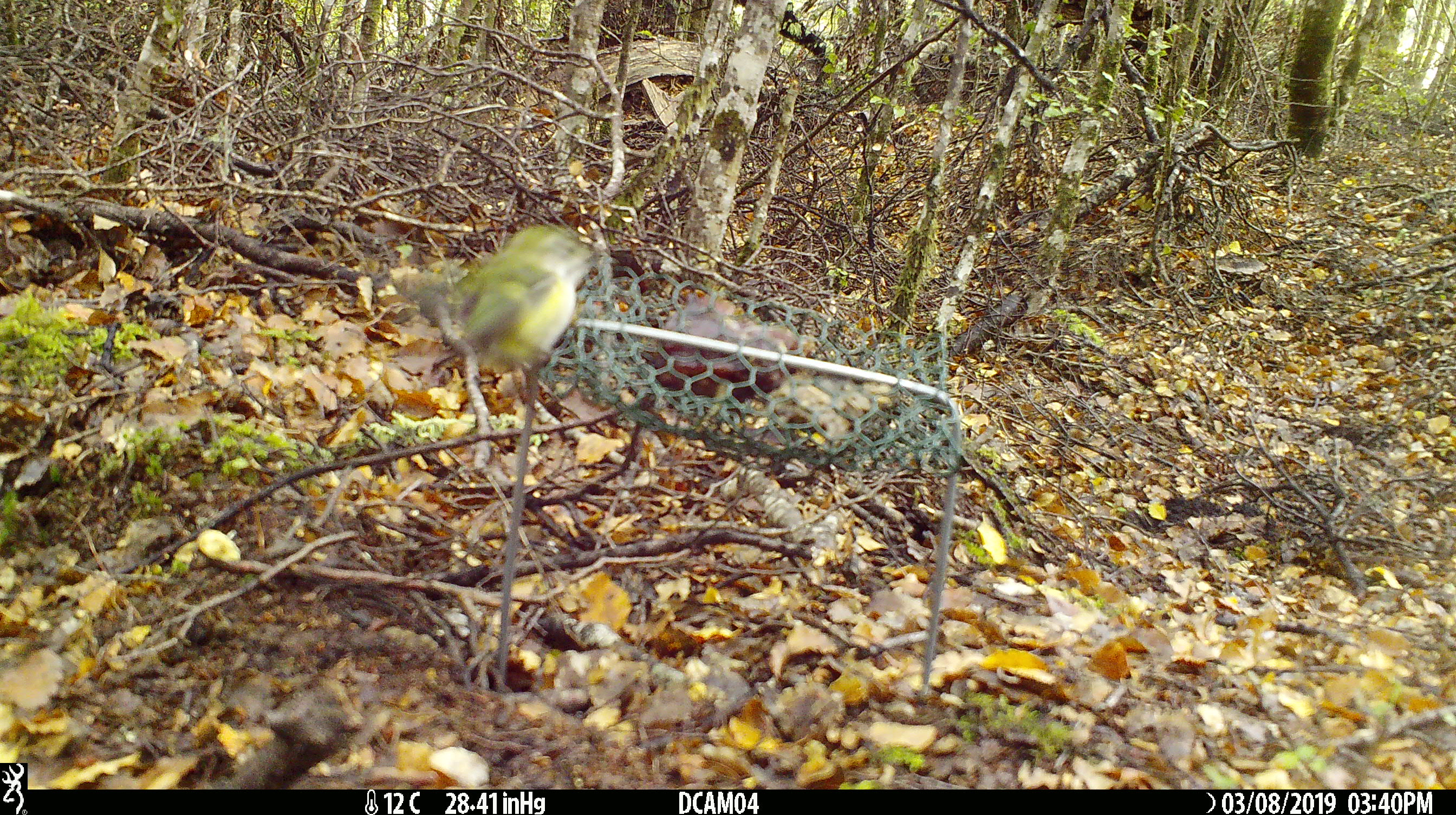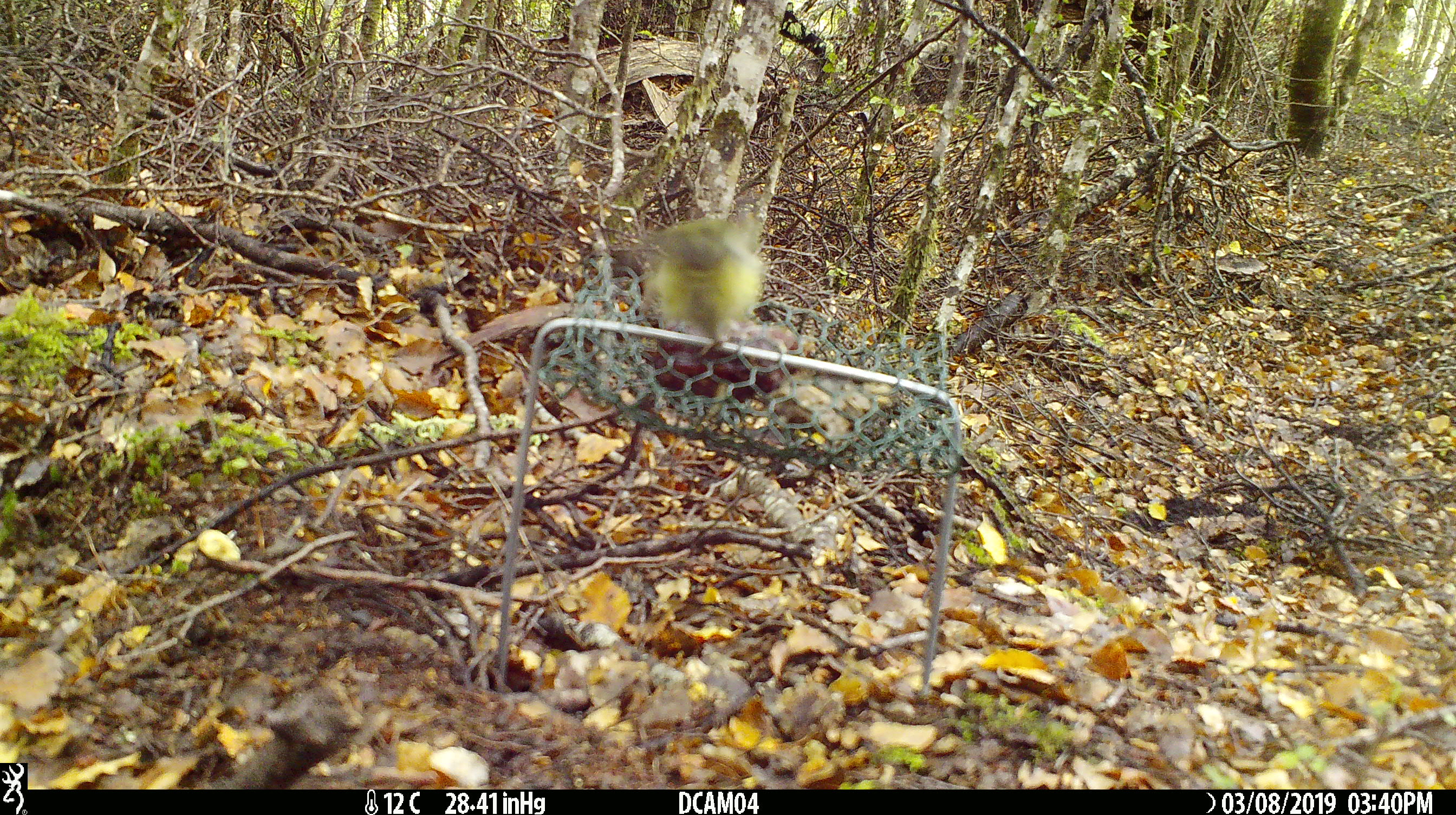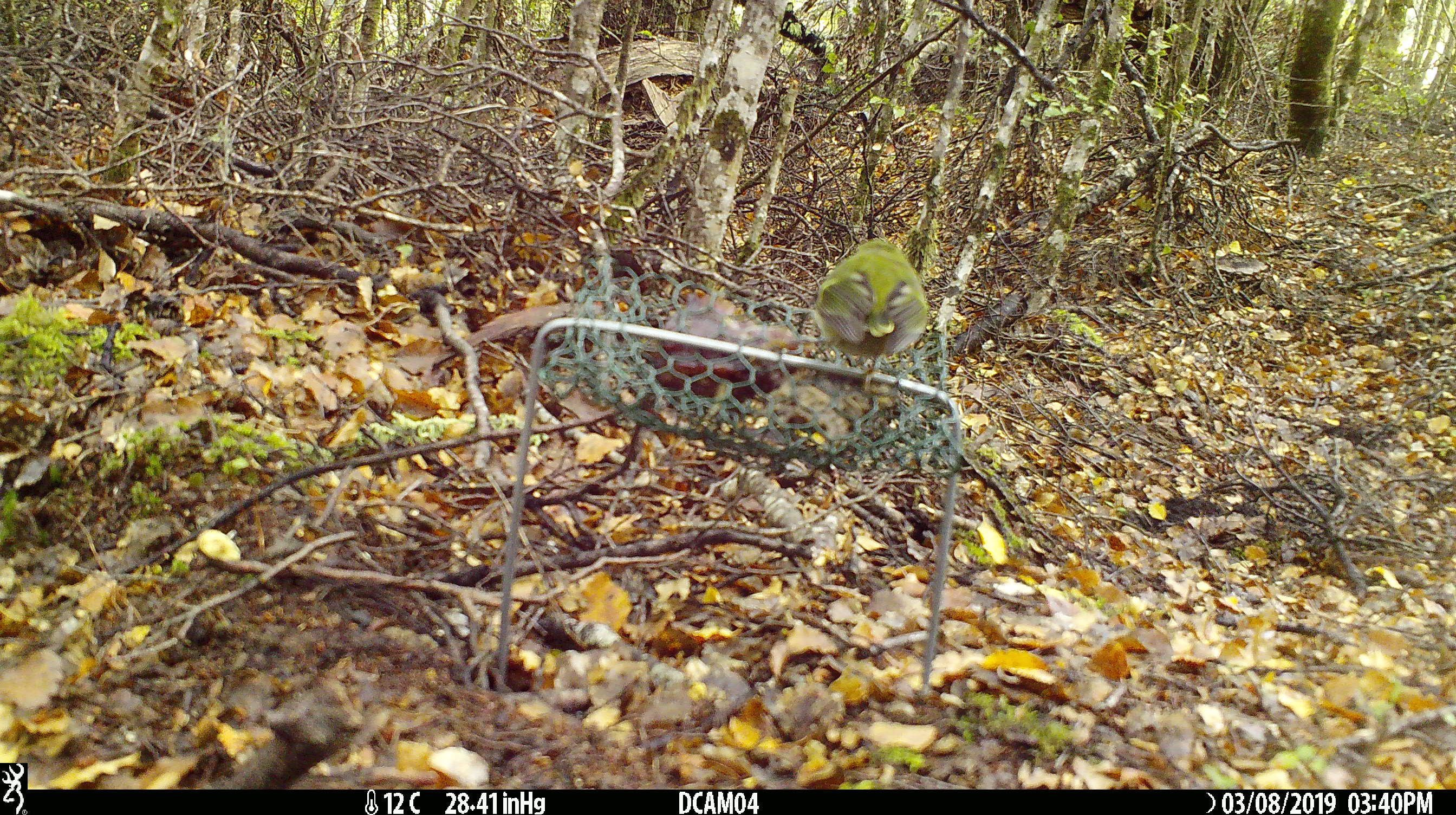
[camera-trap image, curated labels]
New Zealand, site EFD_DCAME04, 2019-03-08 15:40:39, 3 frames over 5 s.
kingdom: Animalia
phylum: Chordata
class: Aves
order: Passeriformes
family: Acanthisittidae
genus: Acanthisitta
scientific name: Acanthisitta chloris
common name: rifleman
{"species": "rifleman (Acanthisitta chloris)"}